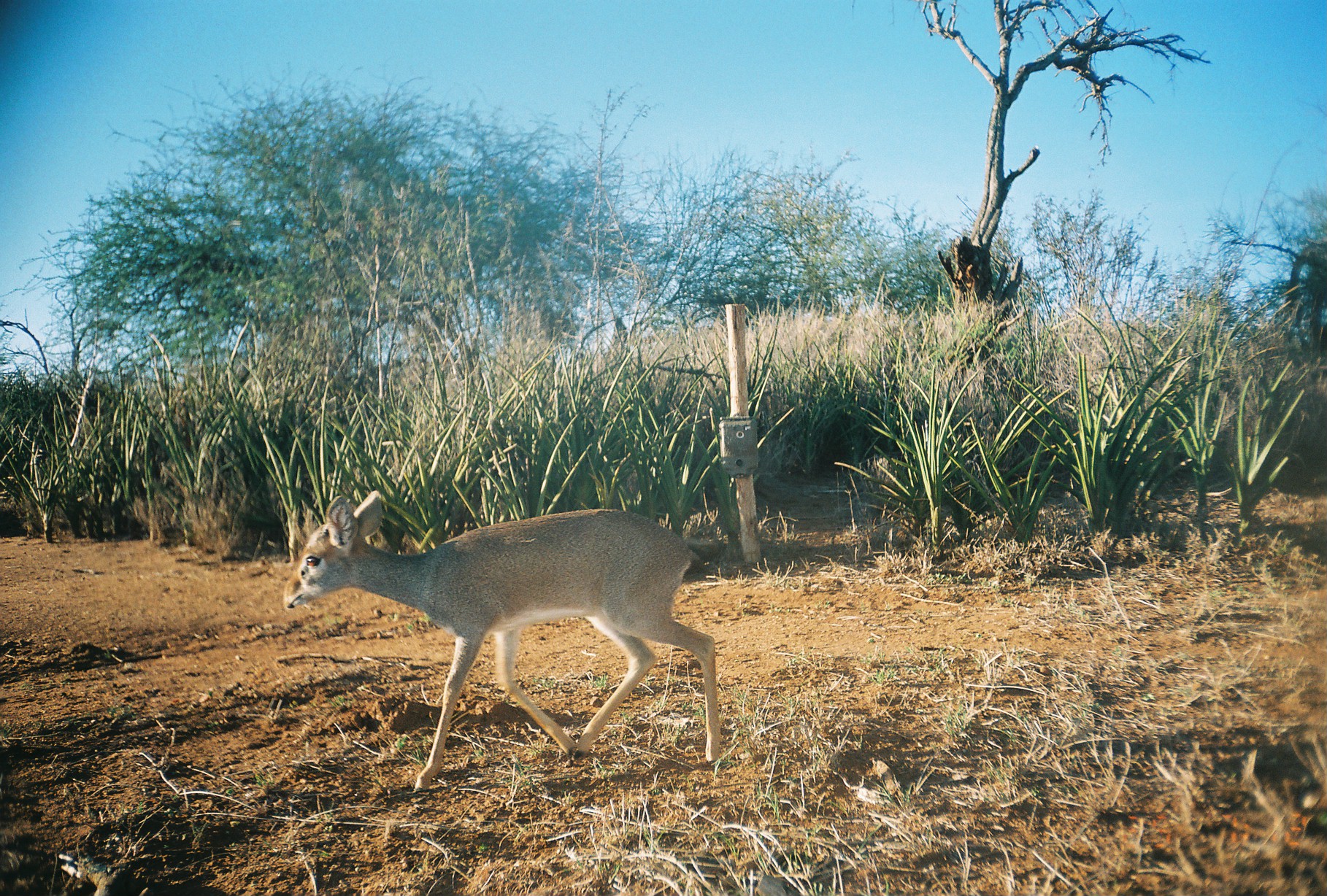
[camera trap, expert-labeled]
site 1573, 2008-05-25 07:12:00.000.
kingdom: Animalia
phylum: Chordata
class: Mammalia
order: Artiodactyla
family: Bovidae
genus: Madoqua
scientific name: Madoqua guentheri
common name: günther's dik-dik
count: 1